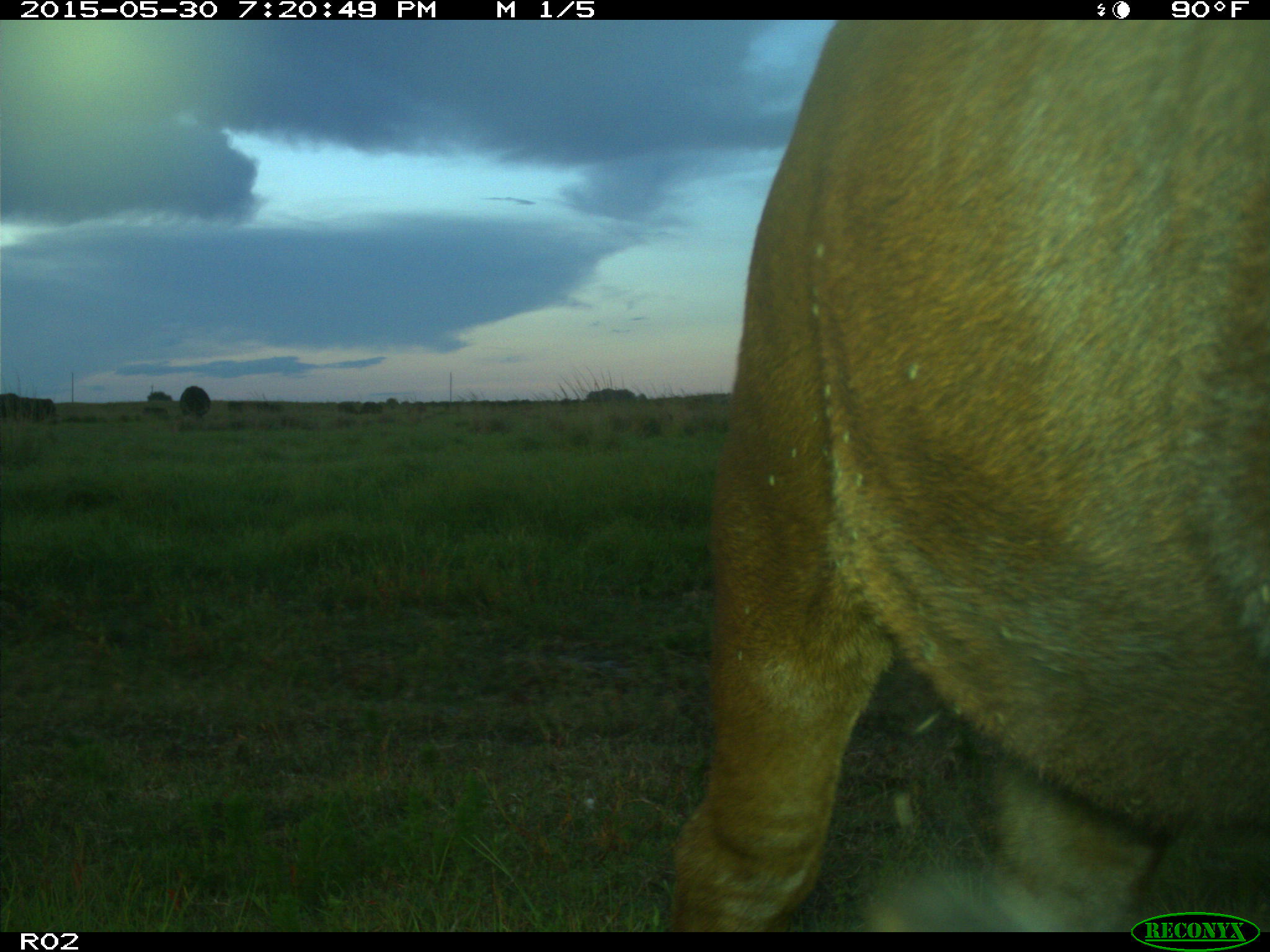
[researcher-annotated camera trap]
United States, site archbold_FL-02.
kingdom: Animalia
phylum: Chordata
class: Mammalia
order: Artiodactyla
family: Bovidae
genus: Bos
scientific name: Bos taurus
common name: domestic cow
Bos taurus (domestic cow).